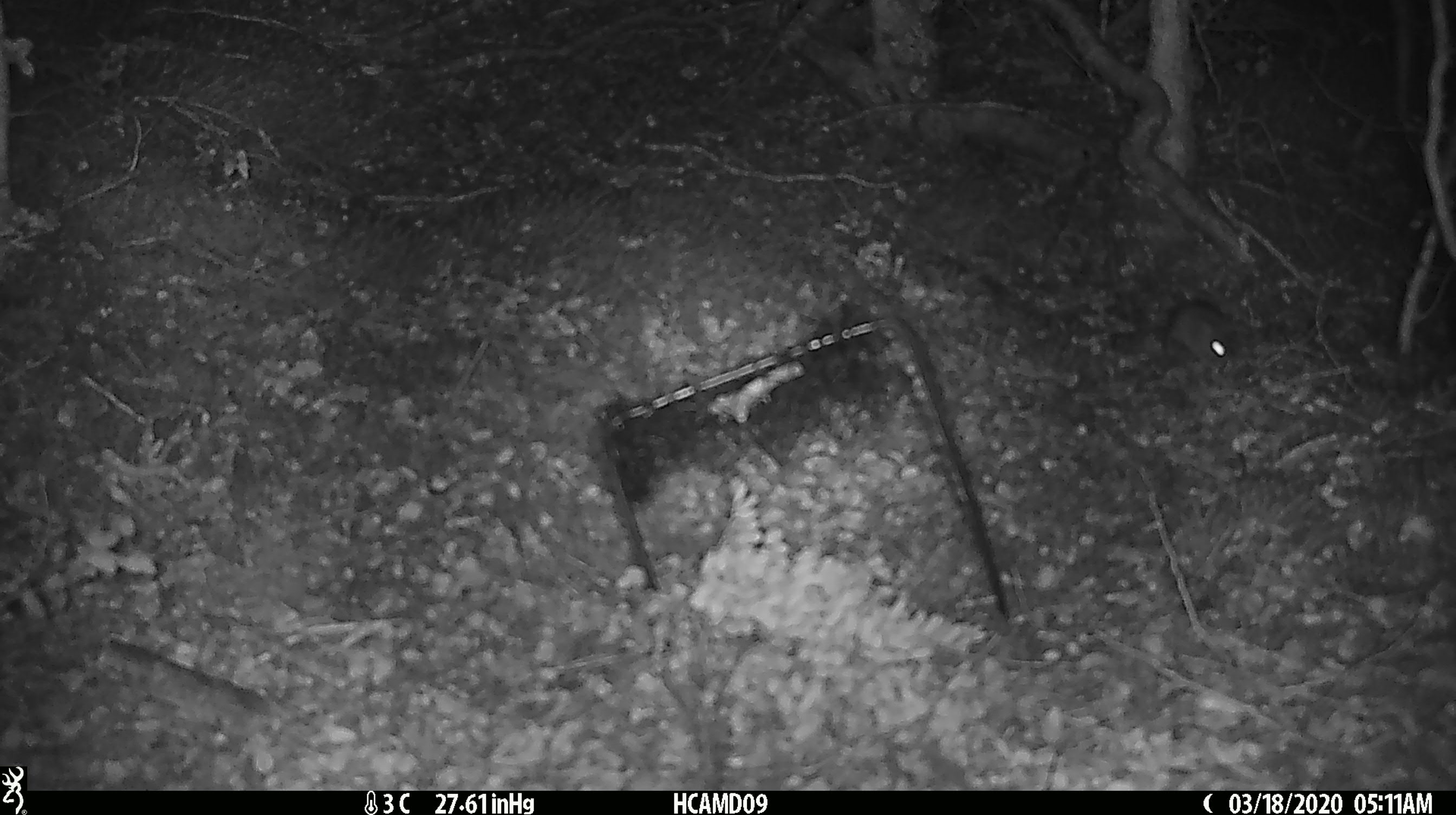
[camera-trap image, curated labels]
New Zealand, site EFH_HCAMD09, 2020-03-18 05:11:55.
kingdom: Animalia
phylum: Chordata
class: Mammalia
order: Rodentia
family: Muridae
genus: Mus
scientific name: Mus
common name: mouse